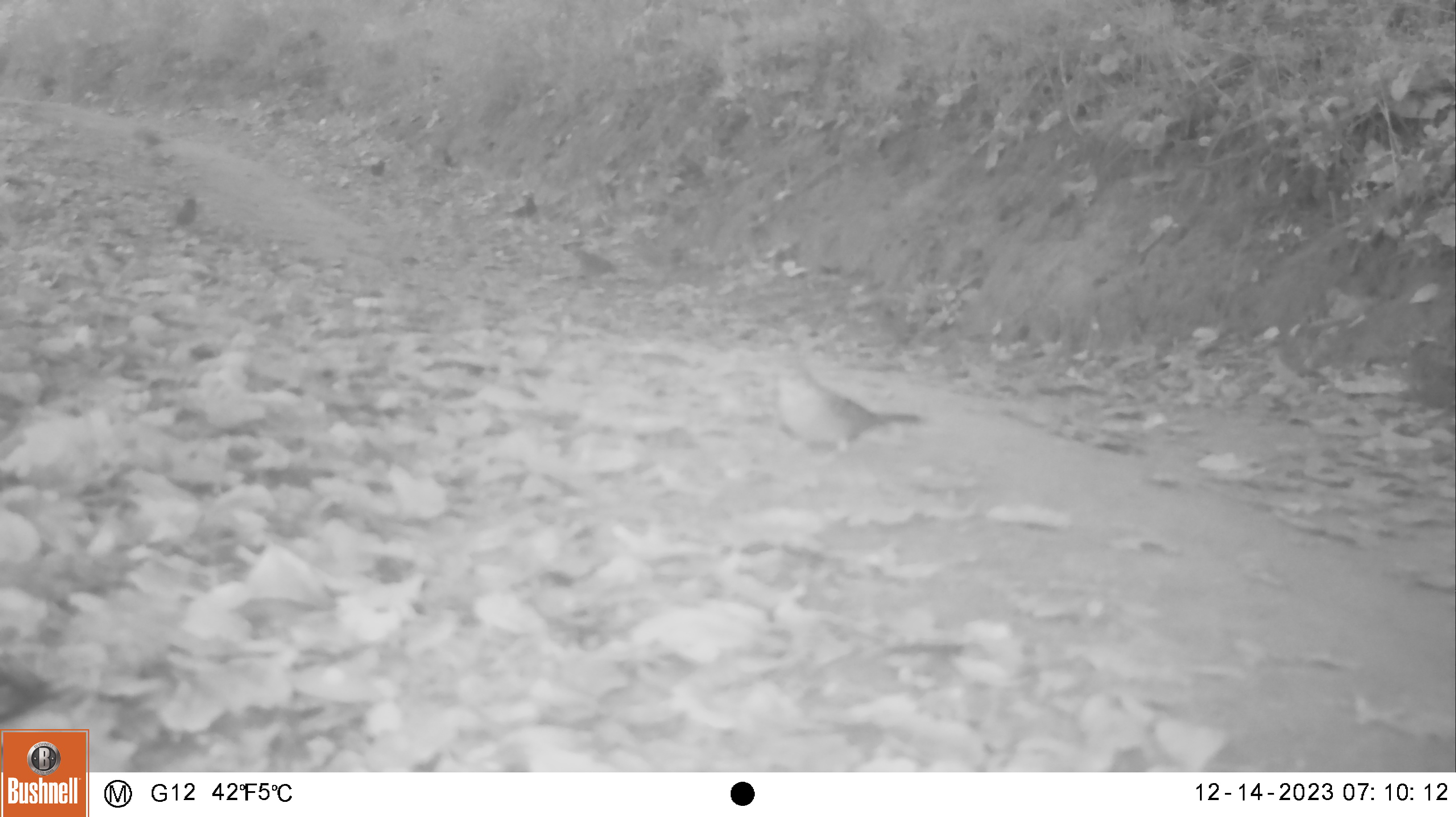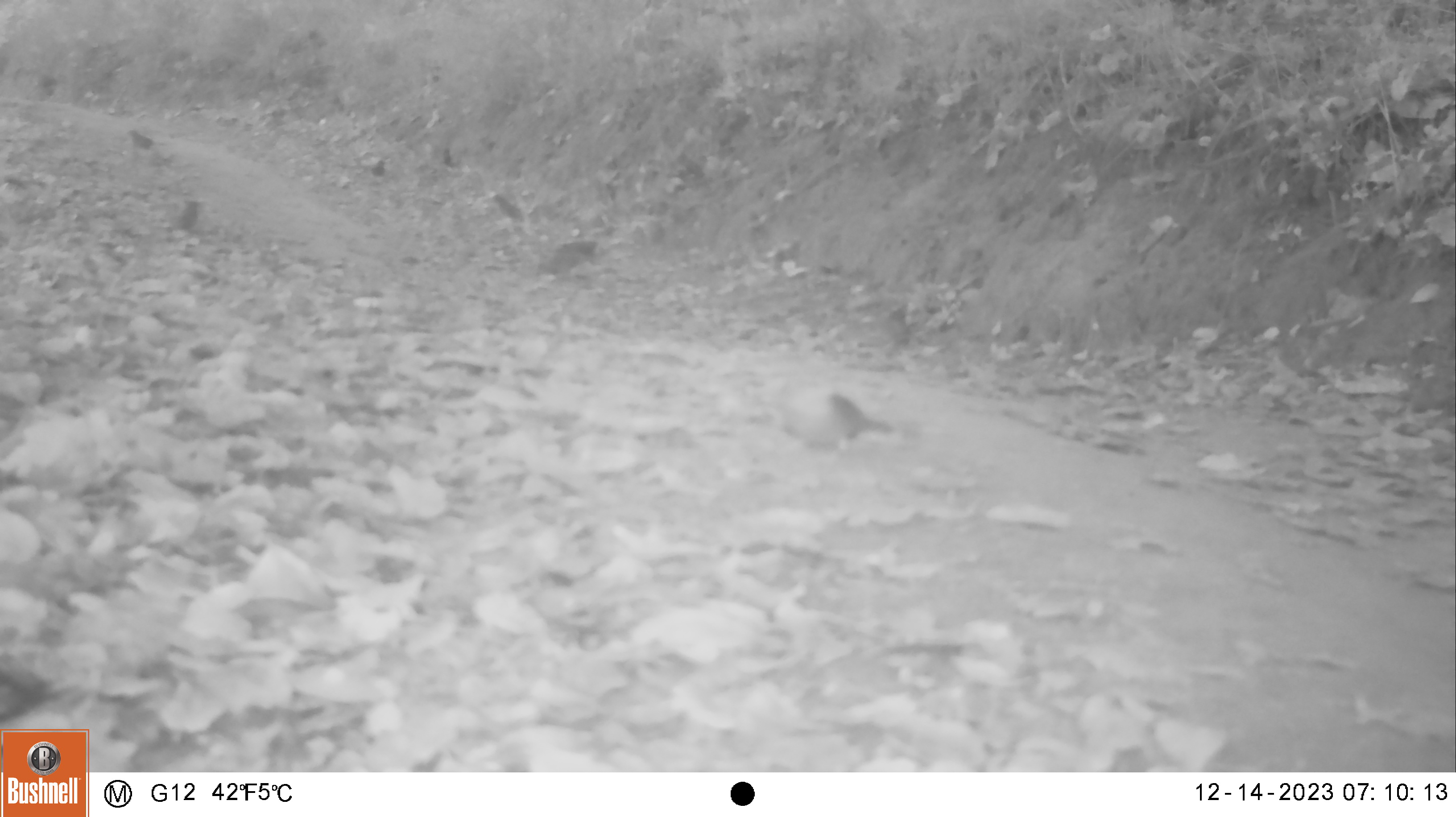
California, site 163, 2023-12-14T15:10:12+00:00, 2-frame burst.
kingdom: Animalia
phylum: Chordata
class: Aves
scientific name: Aves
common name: bird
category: unknown bird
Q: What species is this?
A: Unknown bird (bird) (Aves).